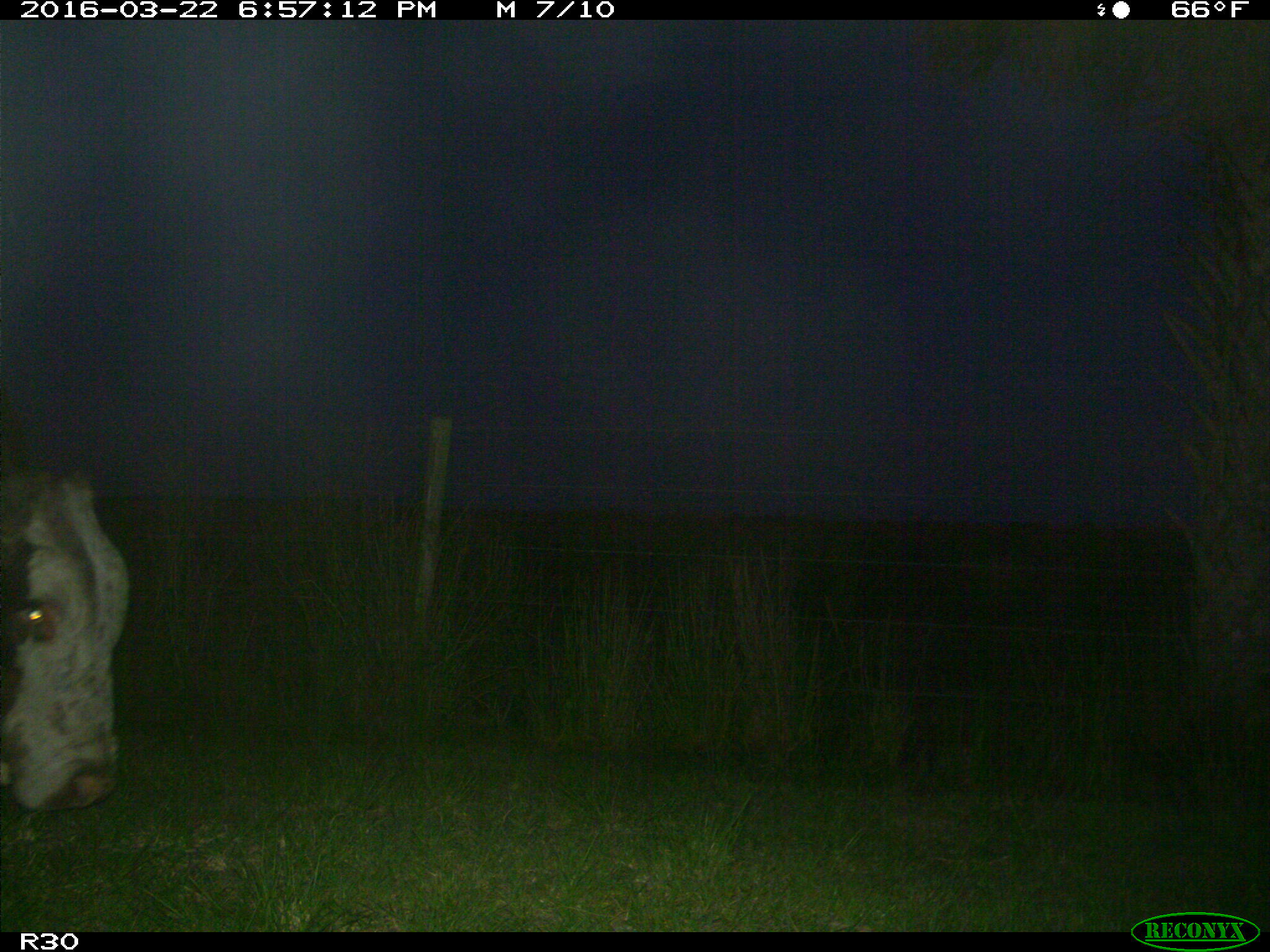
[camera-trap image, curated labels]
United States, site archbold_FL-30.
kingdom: Animalia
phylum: Chordata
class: Mammalia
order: Artiodactyla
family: Bovidae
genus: Bos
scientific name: Bos taurus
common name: domestic cow